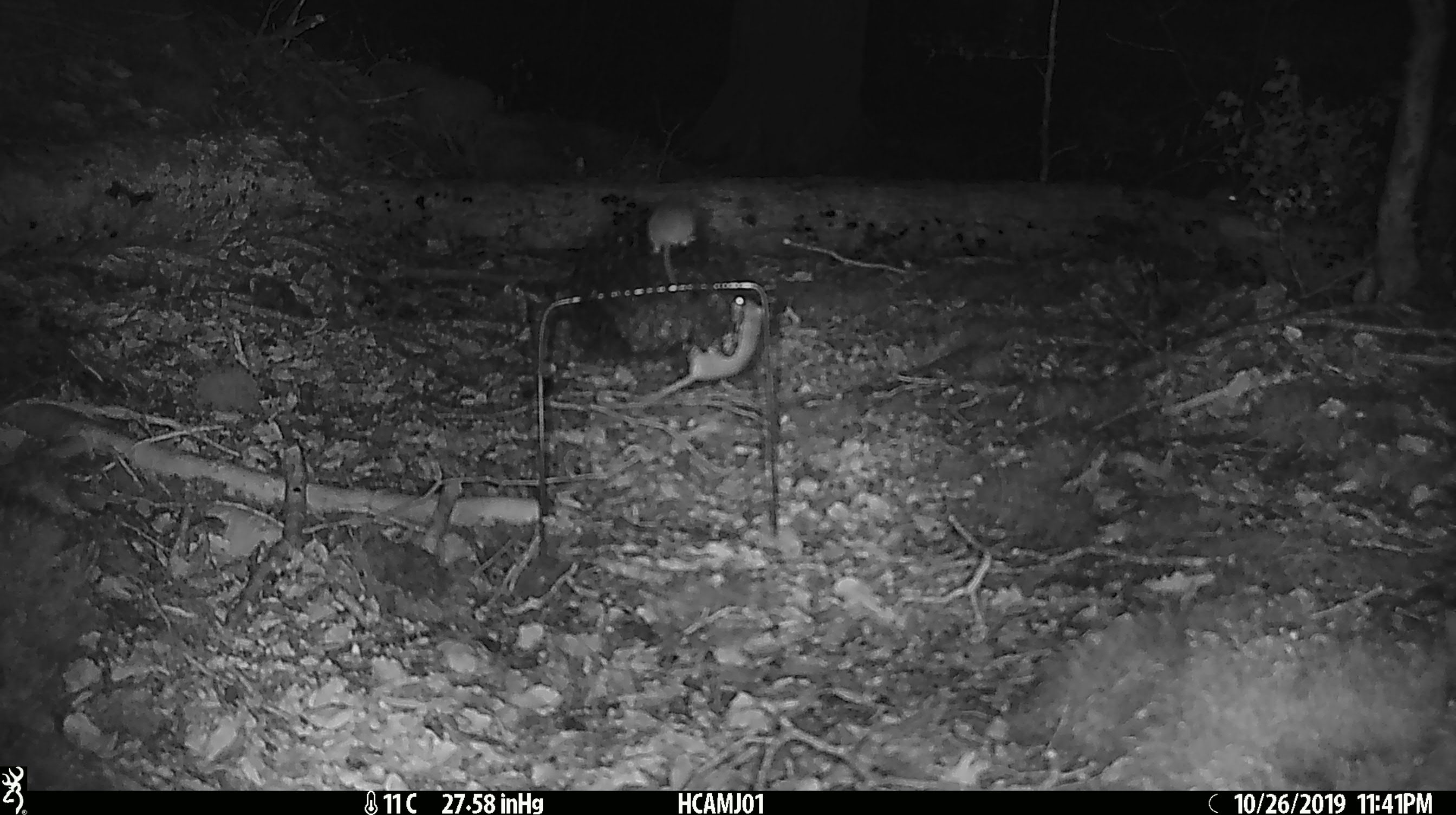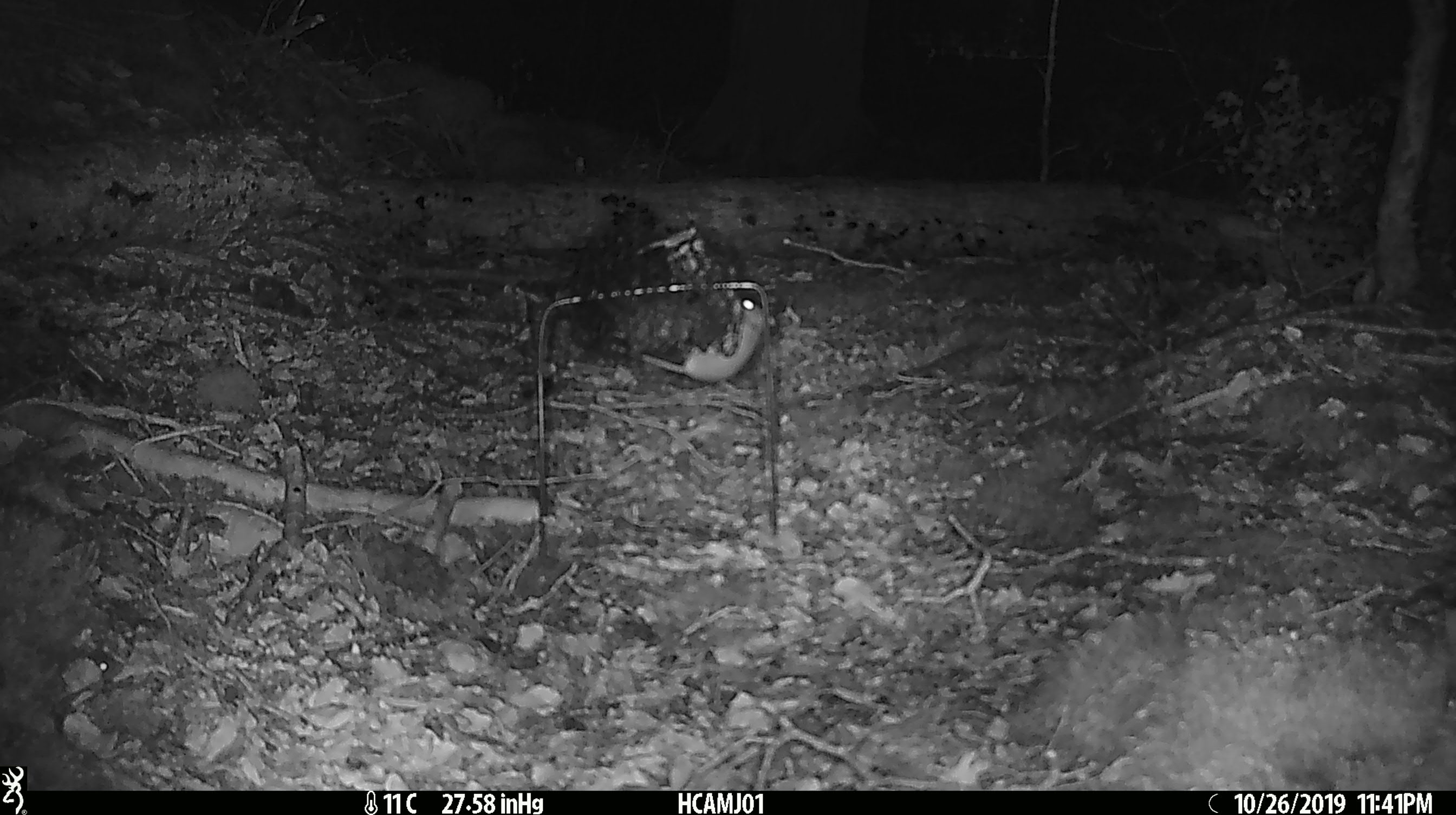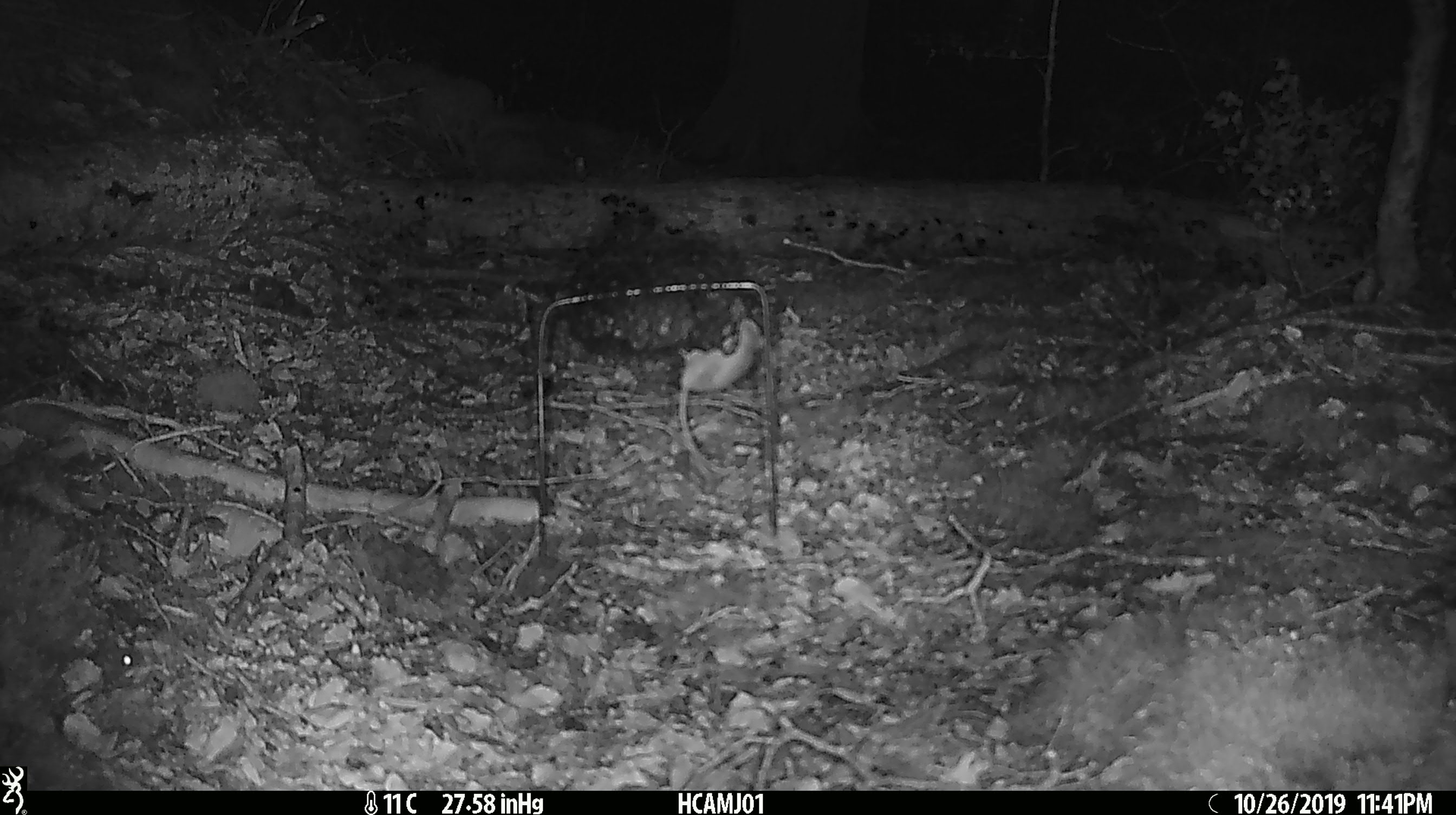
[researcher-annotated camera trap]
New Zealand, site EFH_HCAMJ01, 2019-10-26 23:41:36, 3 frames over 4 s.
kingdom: Animalia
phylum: Chordata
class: Mammalia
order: Rodentia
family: Muridae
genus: Mus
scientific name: Mus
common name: mouse